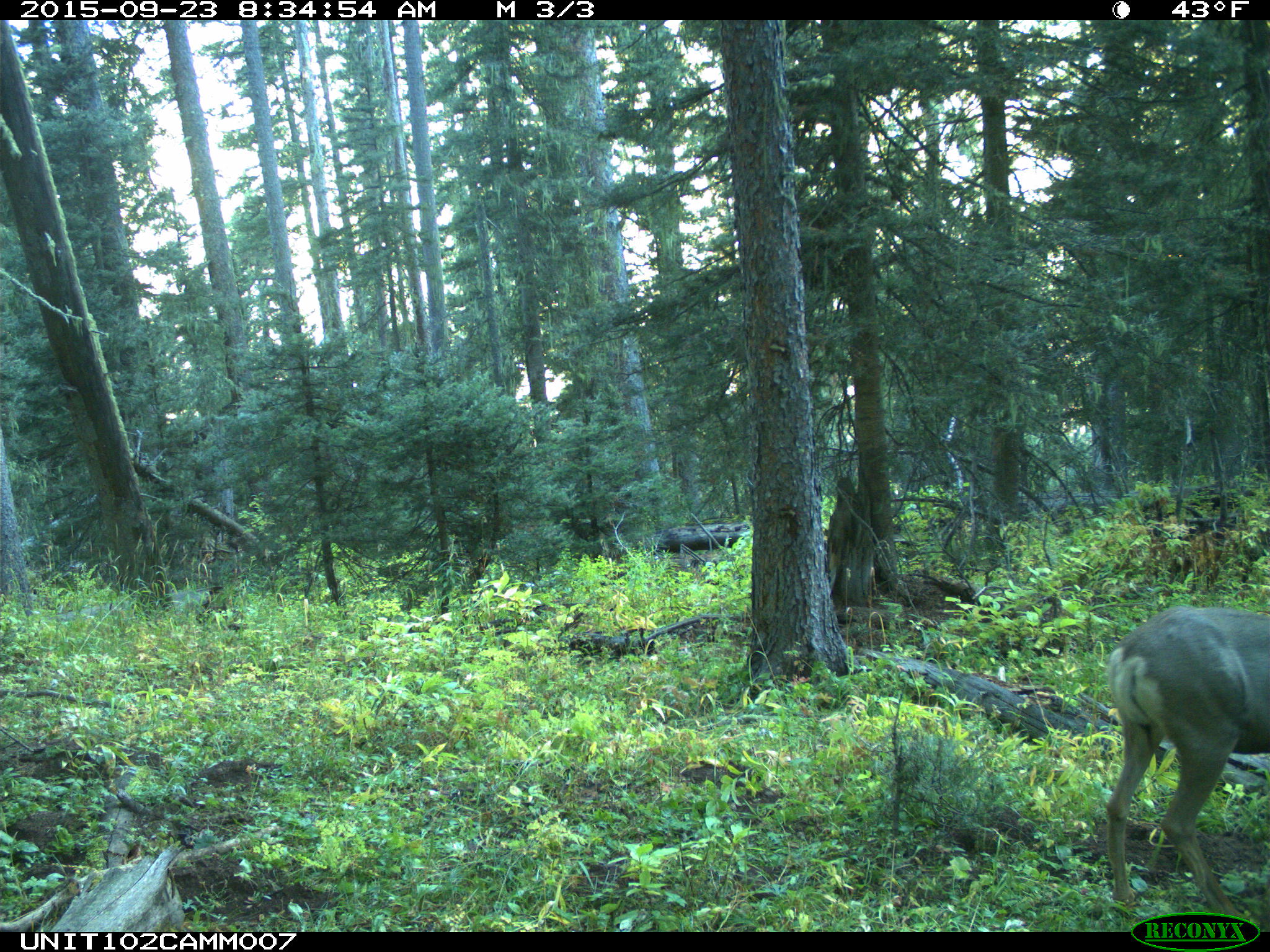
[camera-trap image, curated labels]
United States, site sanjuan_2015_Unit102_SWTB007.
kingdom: Animalia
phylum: Chordata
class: Mammalia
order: Artiodactyla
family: Cervidae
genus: Odocoileus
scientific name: Odocoileus hemionus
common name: mule deer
Odocoileus hemionus (mule deer).